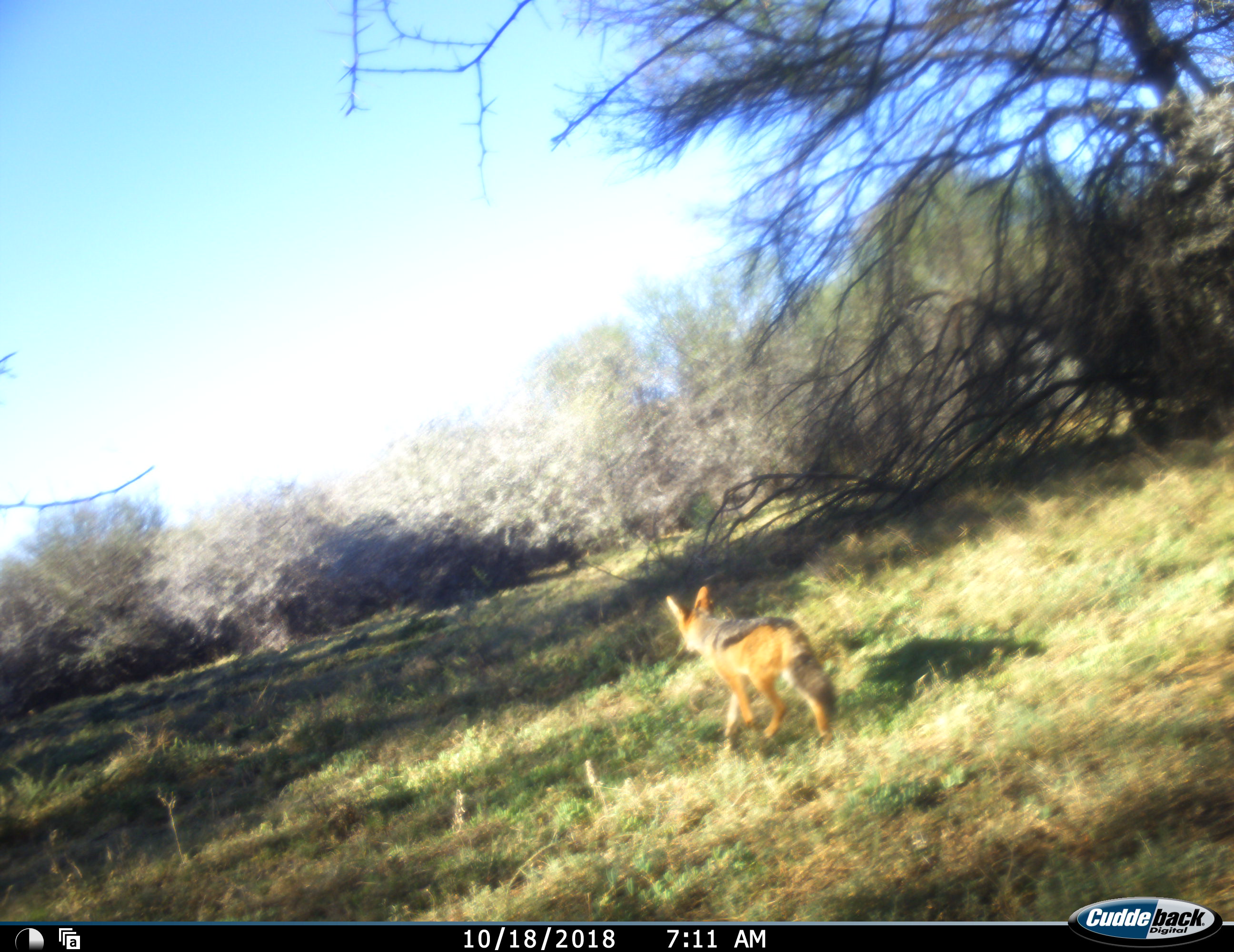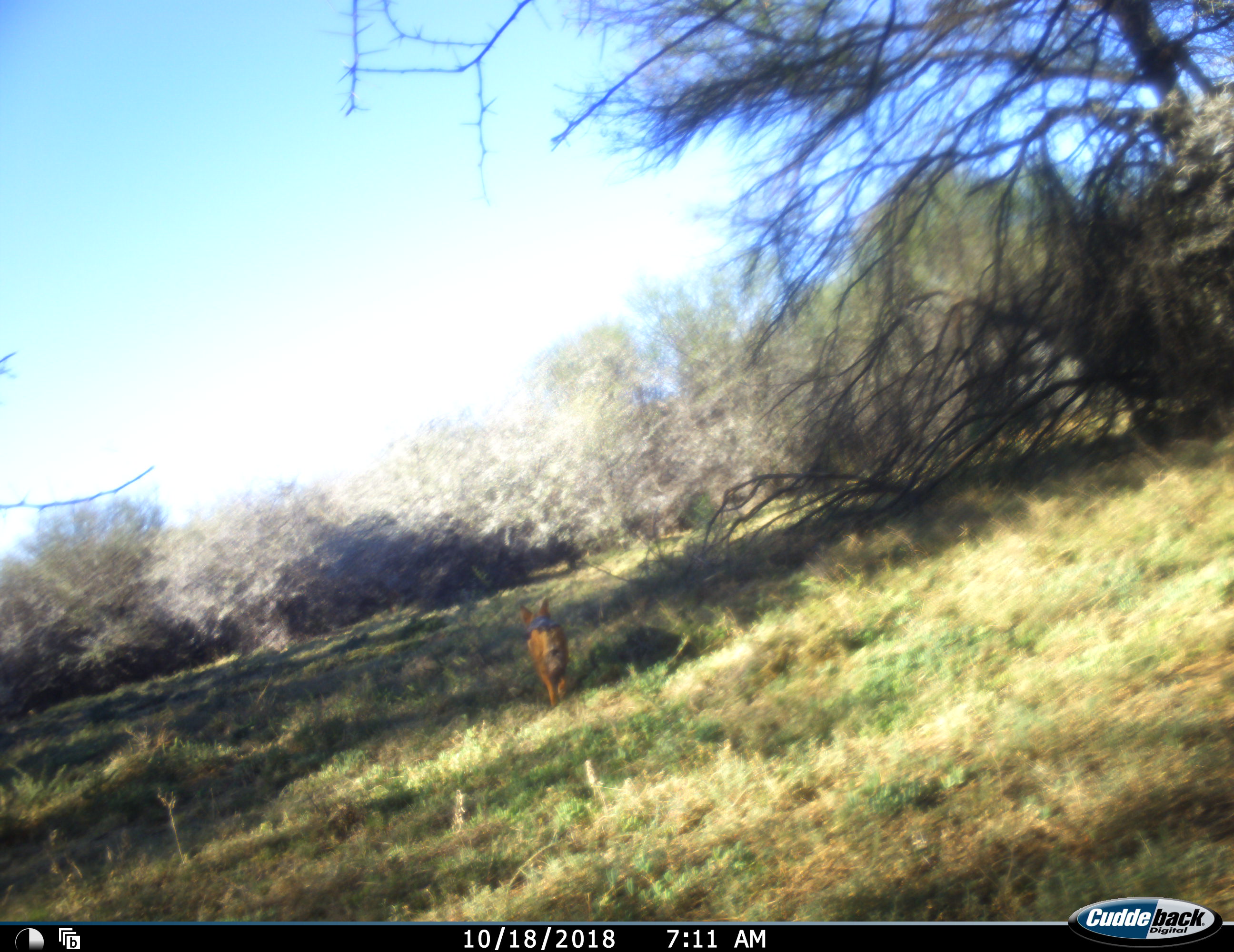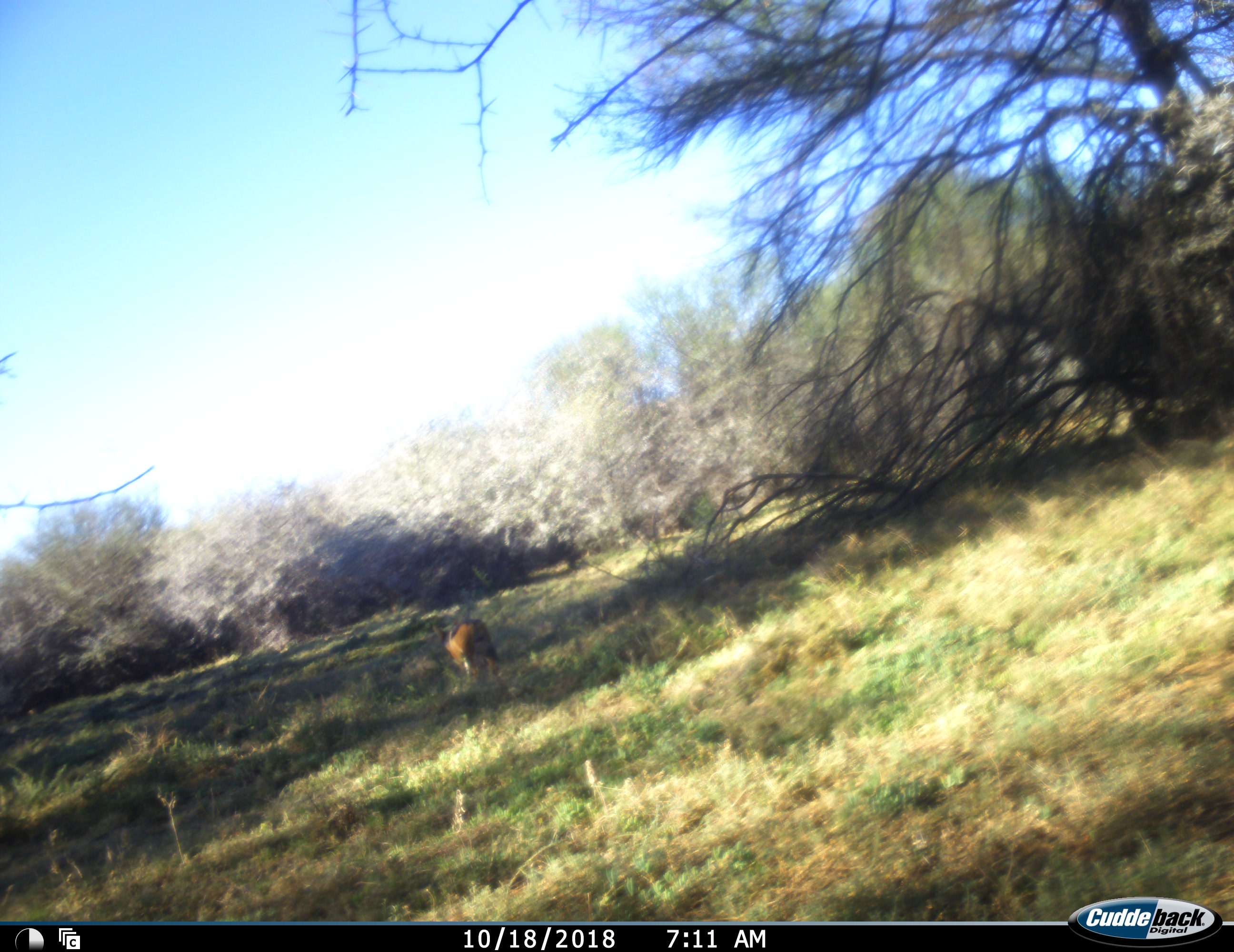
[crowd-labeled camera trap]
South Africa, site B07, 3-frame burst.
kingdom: Animalia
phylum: Chordata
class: Mammalia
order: Carnivora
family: Canidae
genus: Lupulella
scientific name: Lupulella mesomelas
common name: black-backed jackal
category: jackalblackbacked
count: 1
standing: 0%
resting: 0%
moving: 100%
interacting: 0%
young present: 0%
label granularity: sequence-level